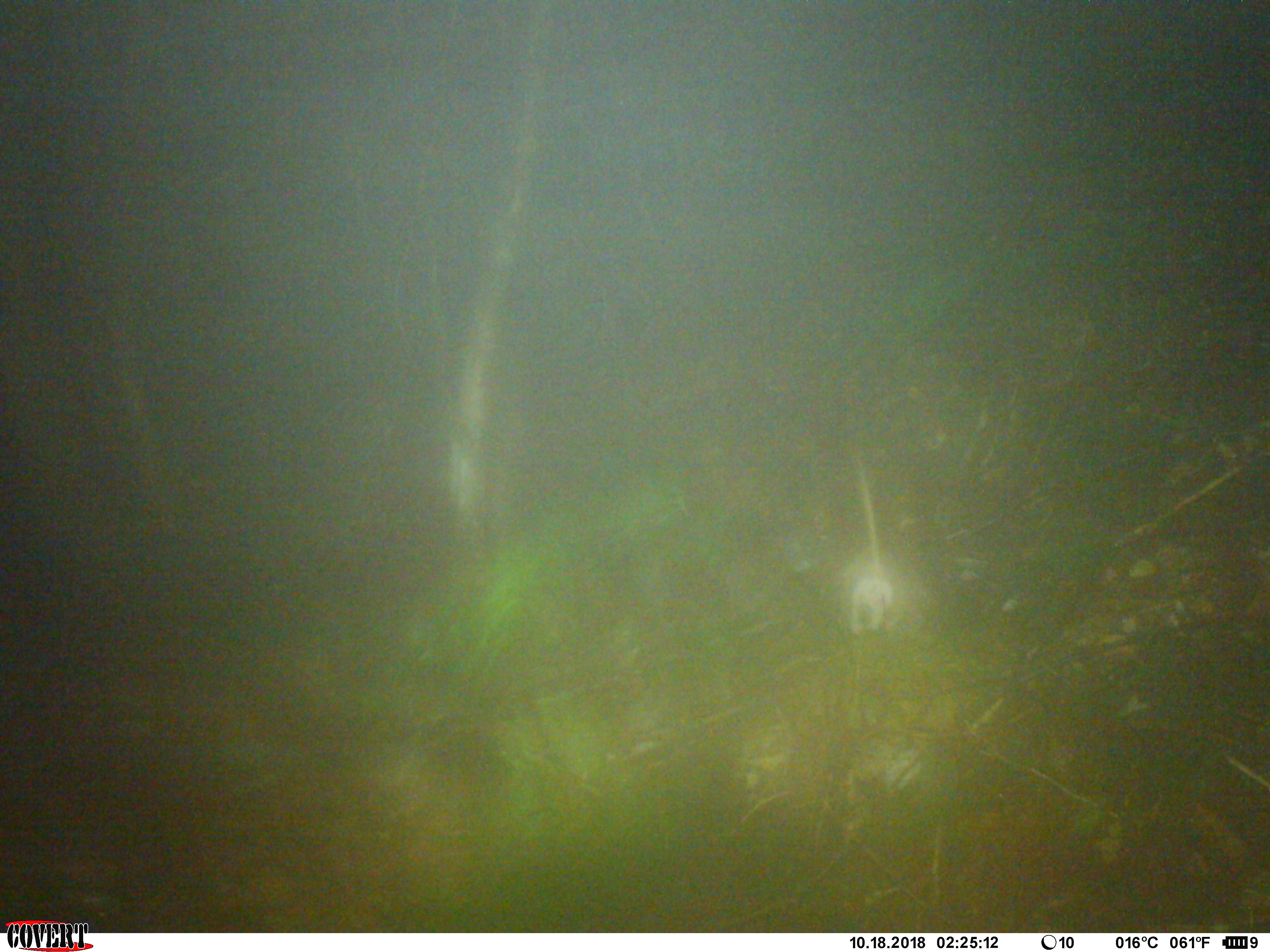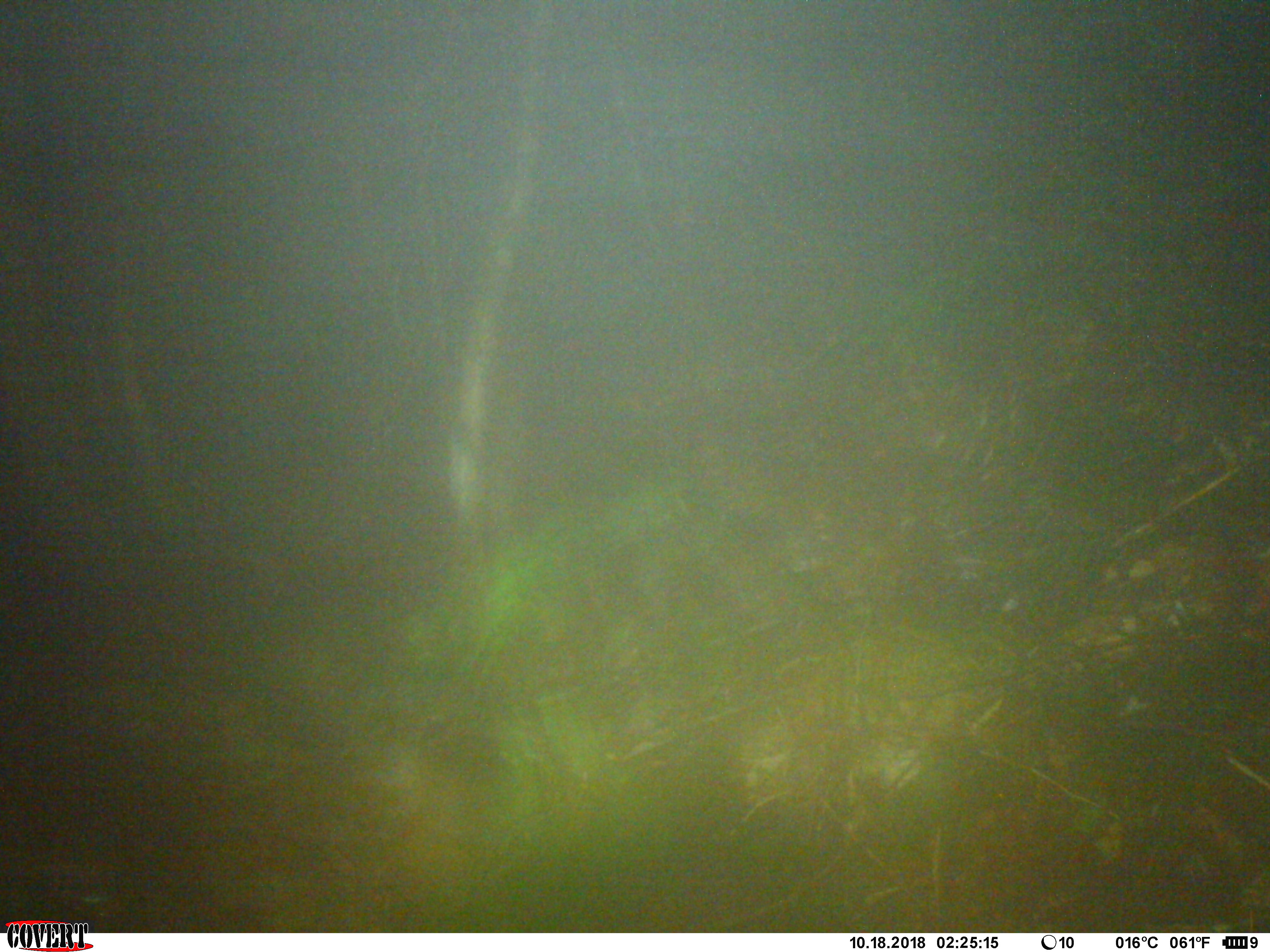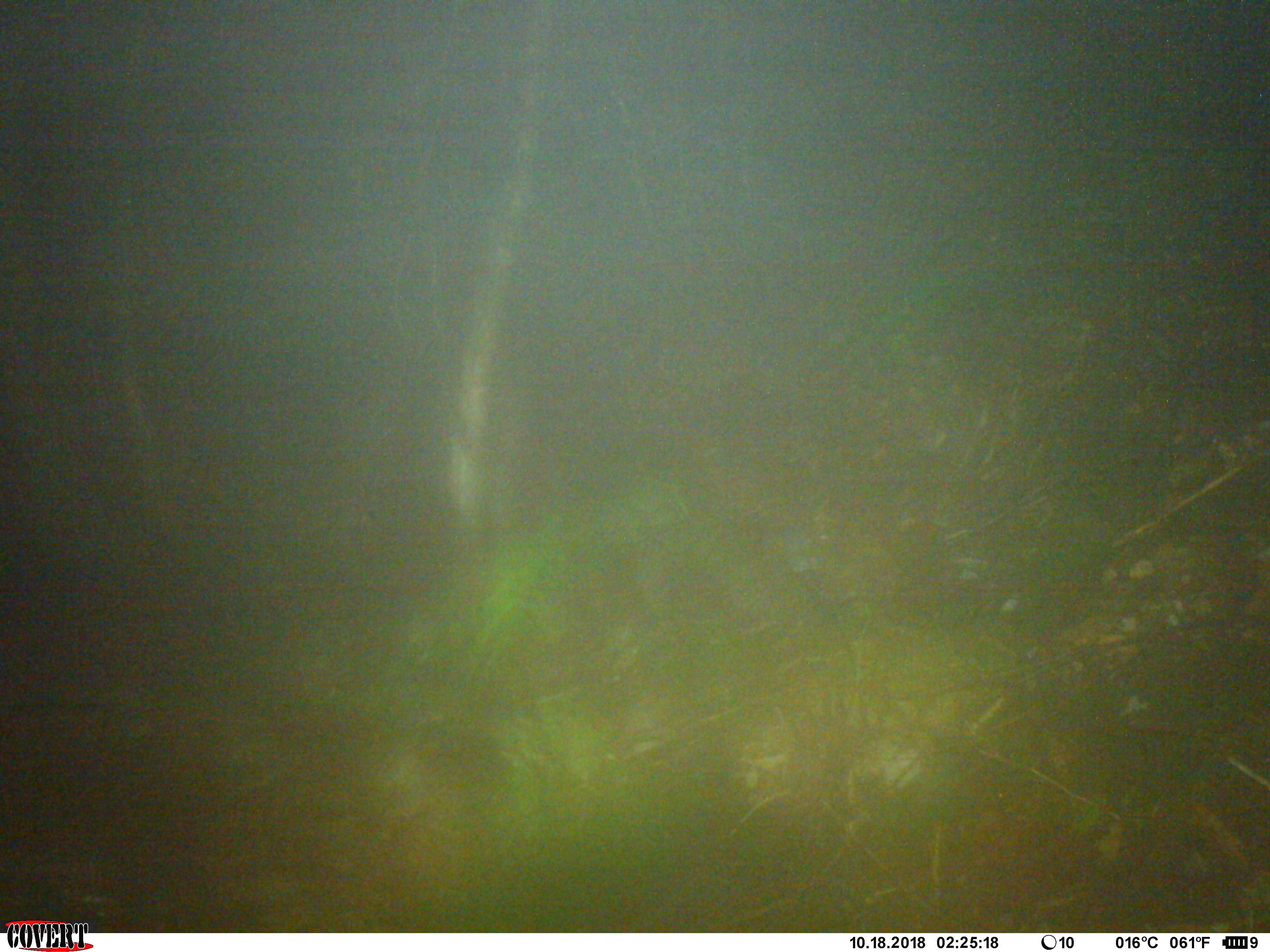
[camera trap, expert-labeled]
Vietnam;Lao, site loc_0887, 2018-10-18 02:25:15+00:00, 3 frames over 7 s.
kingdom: Animalia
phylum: Chordata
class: Mammalia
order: Rodentia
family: Muridae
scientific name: Muridae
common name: old-world mice and rats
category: unidentified murid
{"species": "unidentified murid (old-world mice and rats) (Muridae)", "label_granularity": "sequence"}